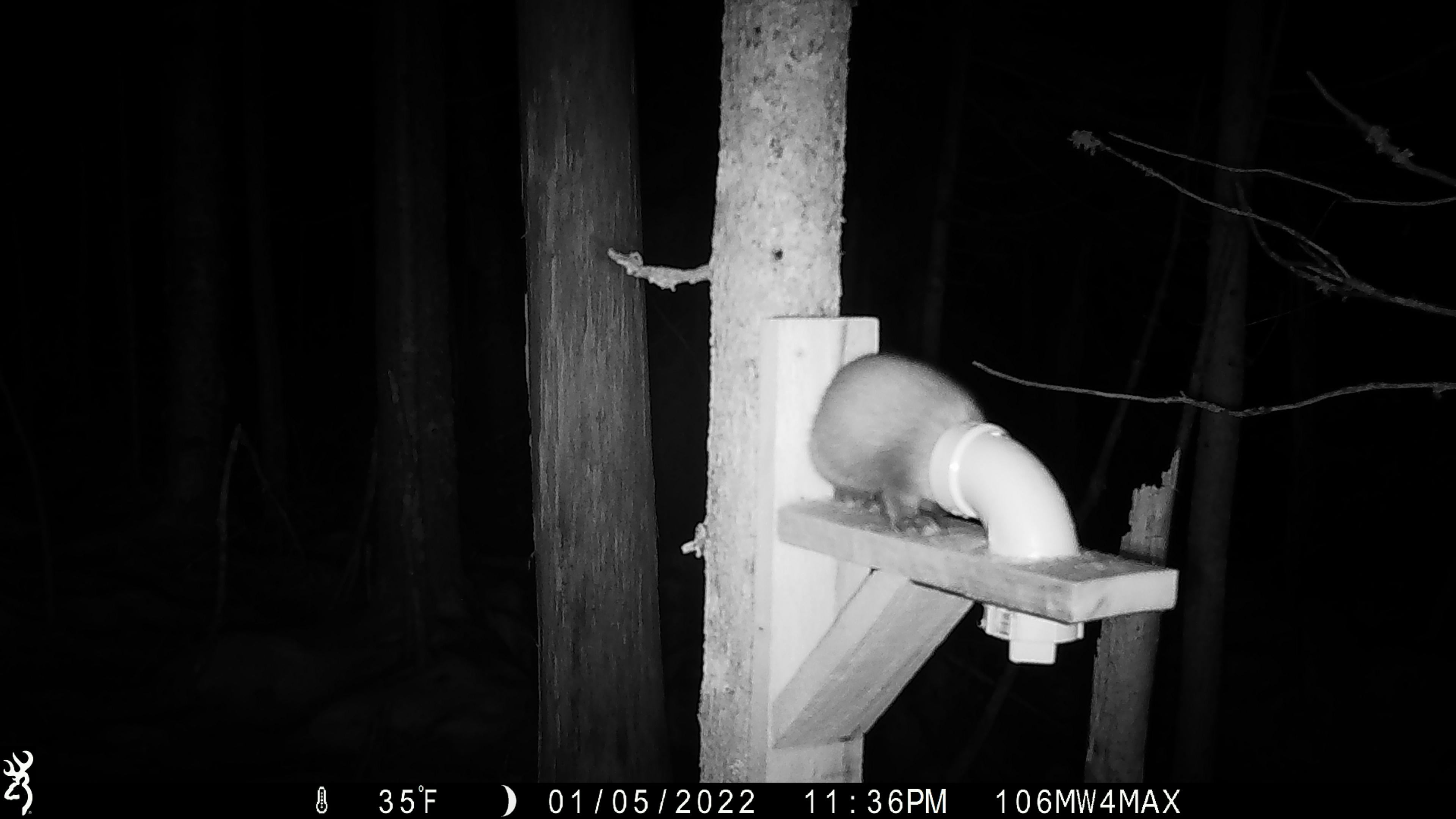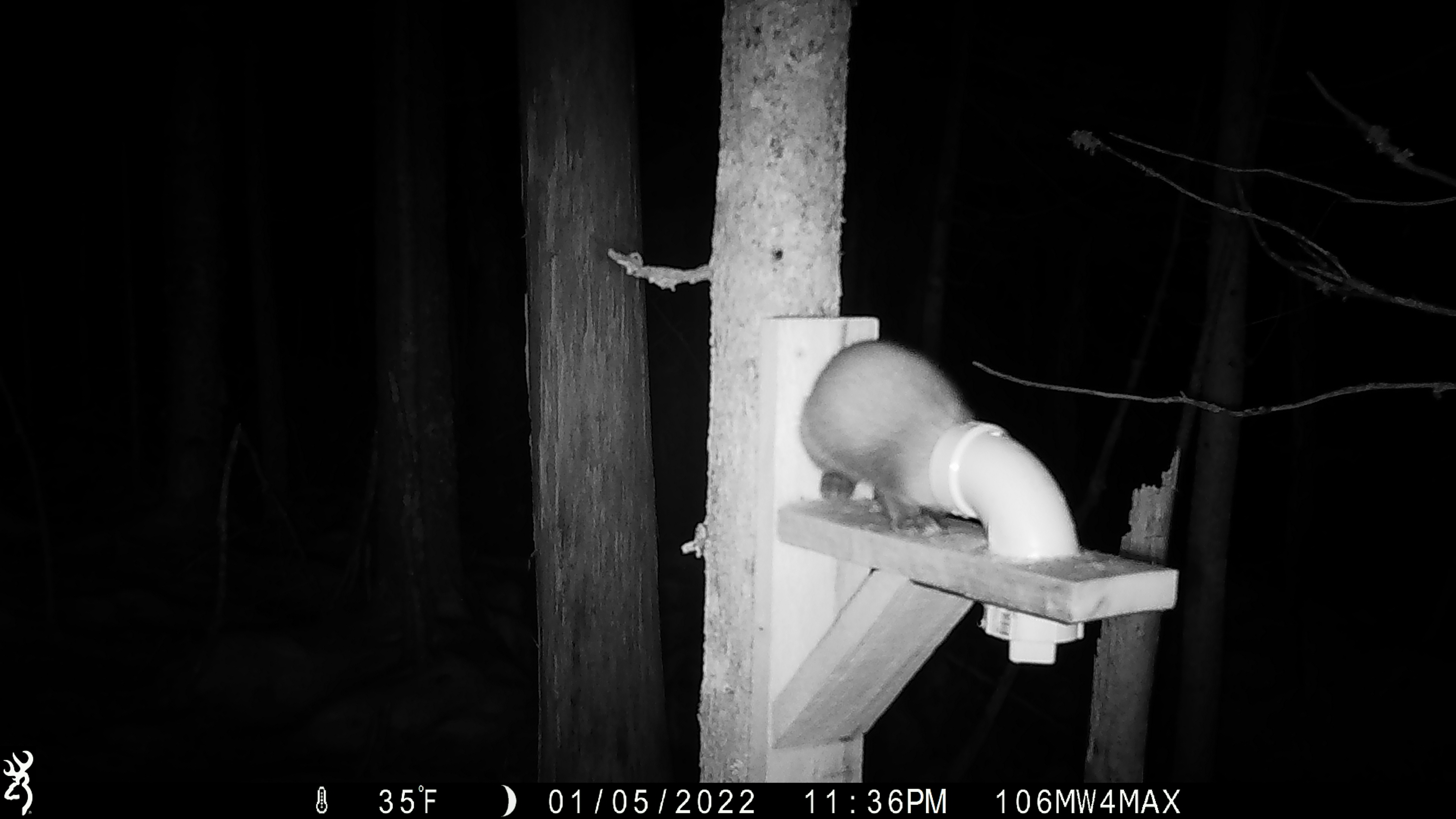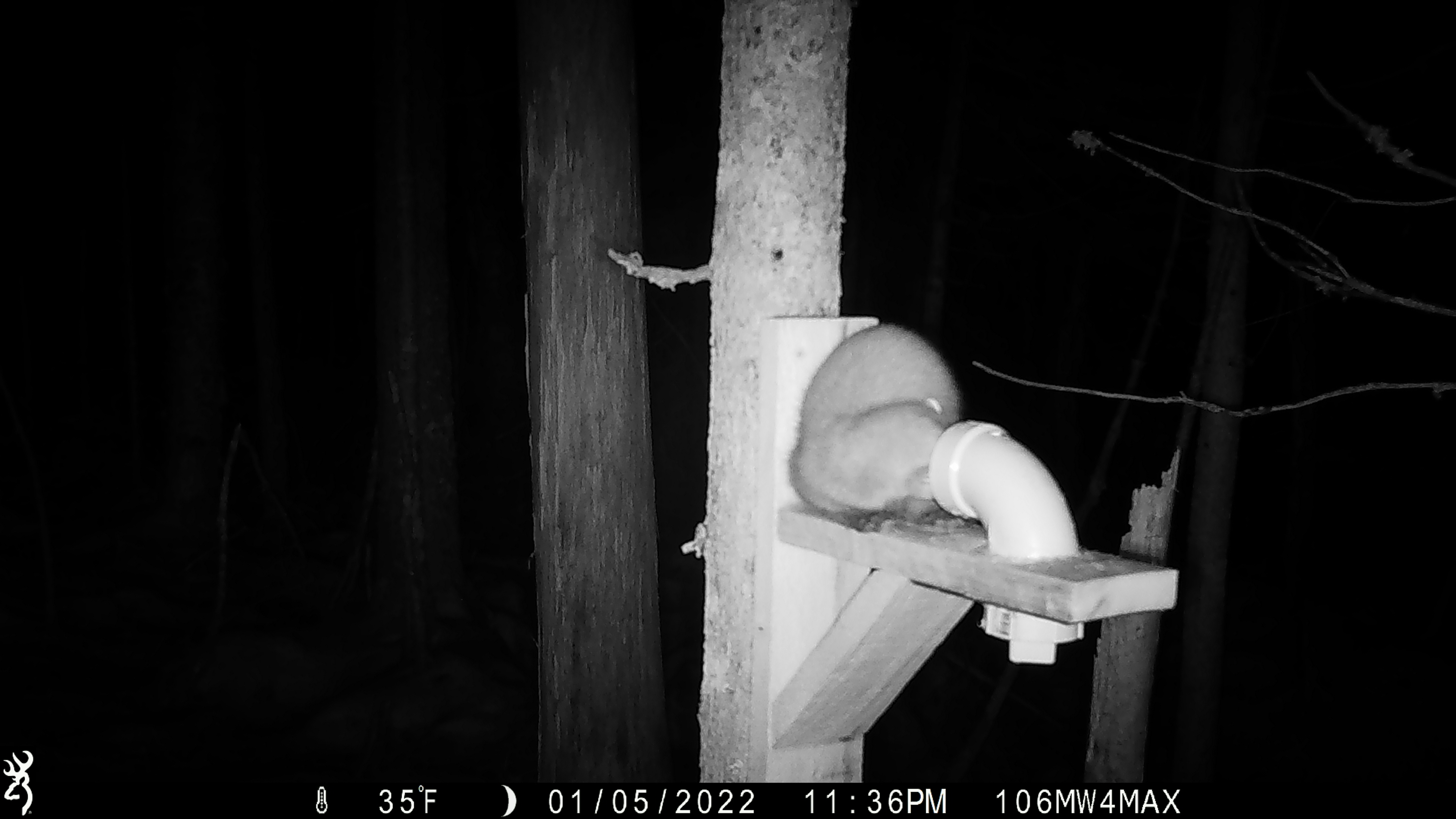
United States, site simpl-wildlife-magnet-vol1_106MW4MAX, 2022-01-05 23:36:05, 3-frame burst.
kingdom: Animalia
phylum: Chordata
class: Mammalia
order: Carnivora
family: Mustelidae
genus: Martes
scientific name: Martes americana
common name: american marten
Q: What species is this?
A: American marten (Martes americana).